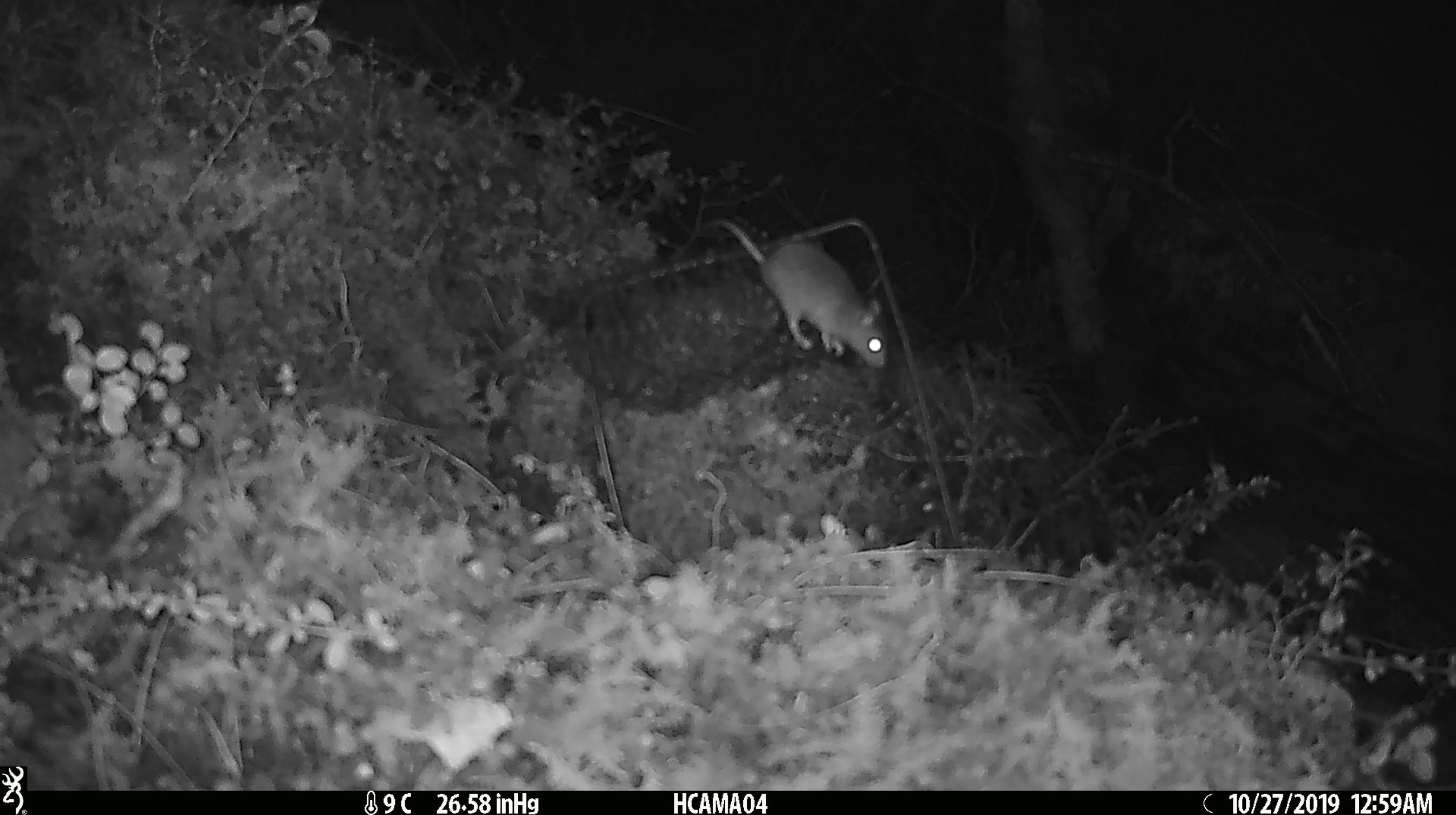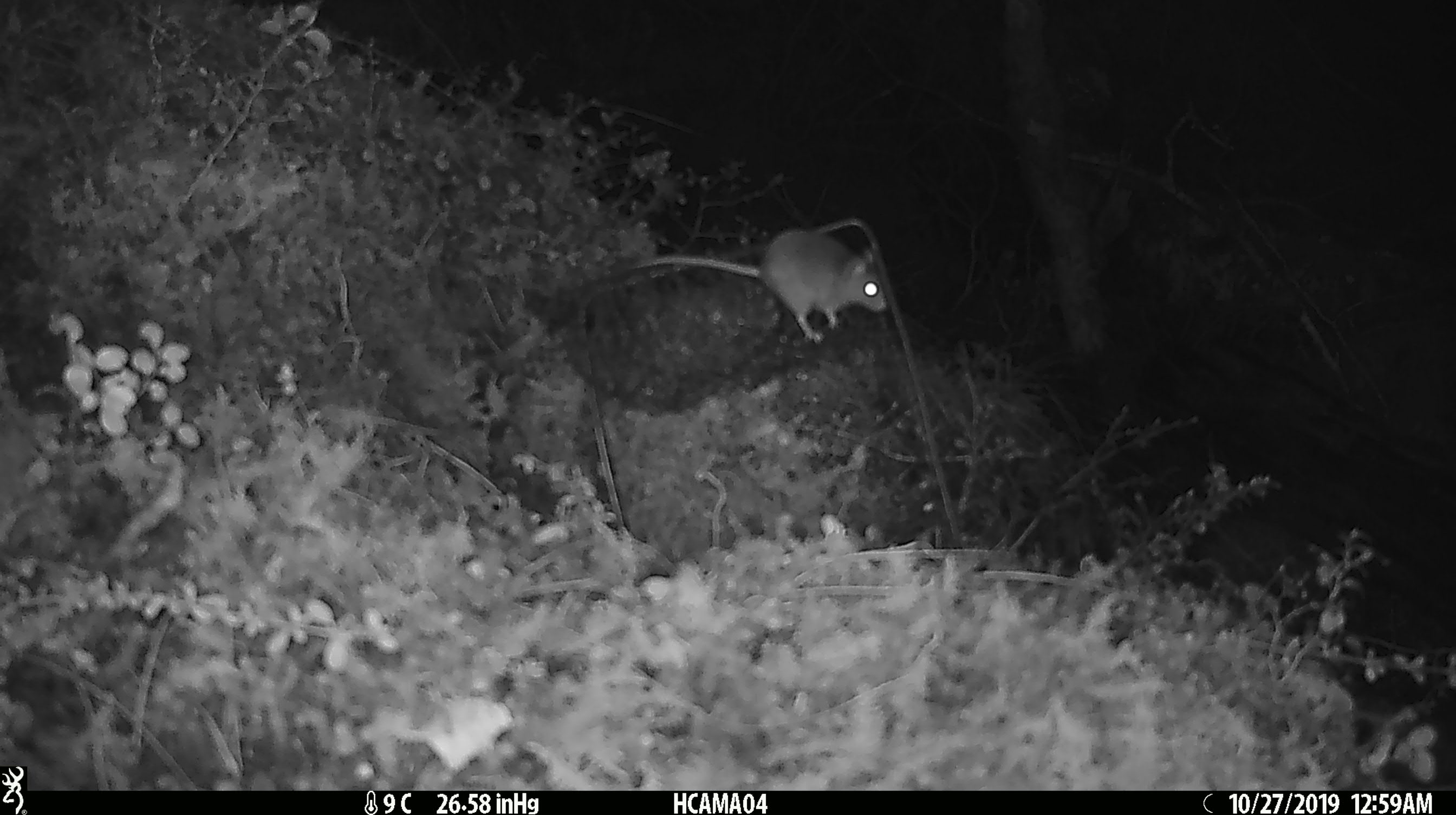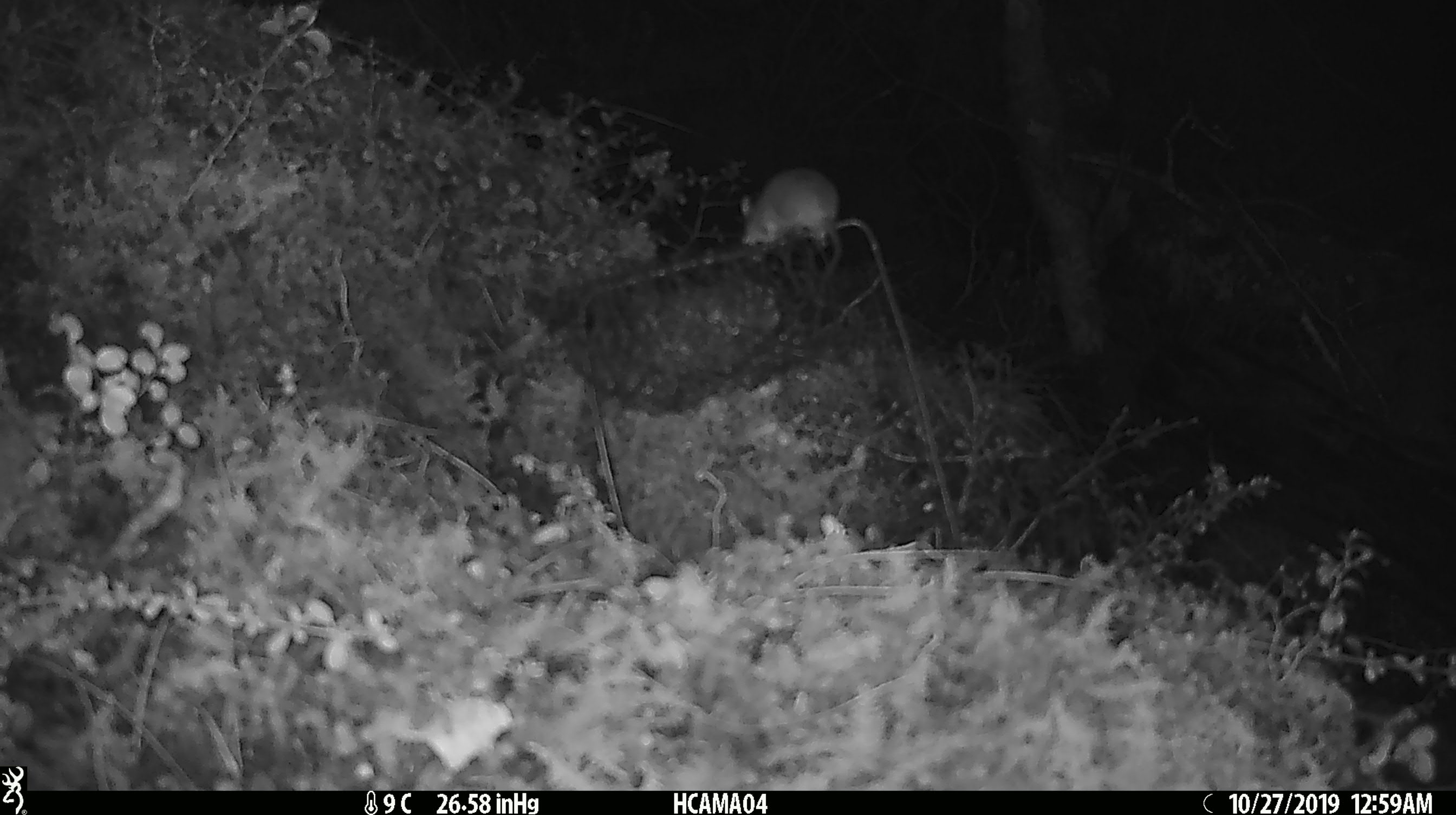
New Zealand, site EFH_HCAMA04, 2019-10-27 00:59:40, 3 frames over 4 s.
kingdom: Animalia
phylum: Chordata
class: Mammalia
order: Rodentia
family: Muridae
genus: Mus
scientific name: Mus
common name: mouse